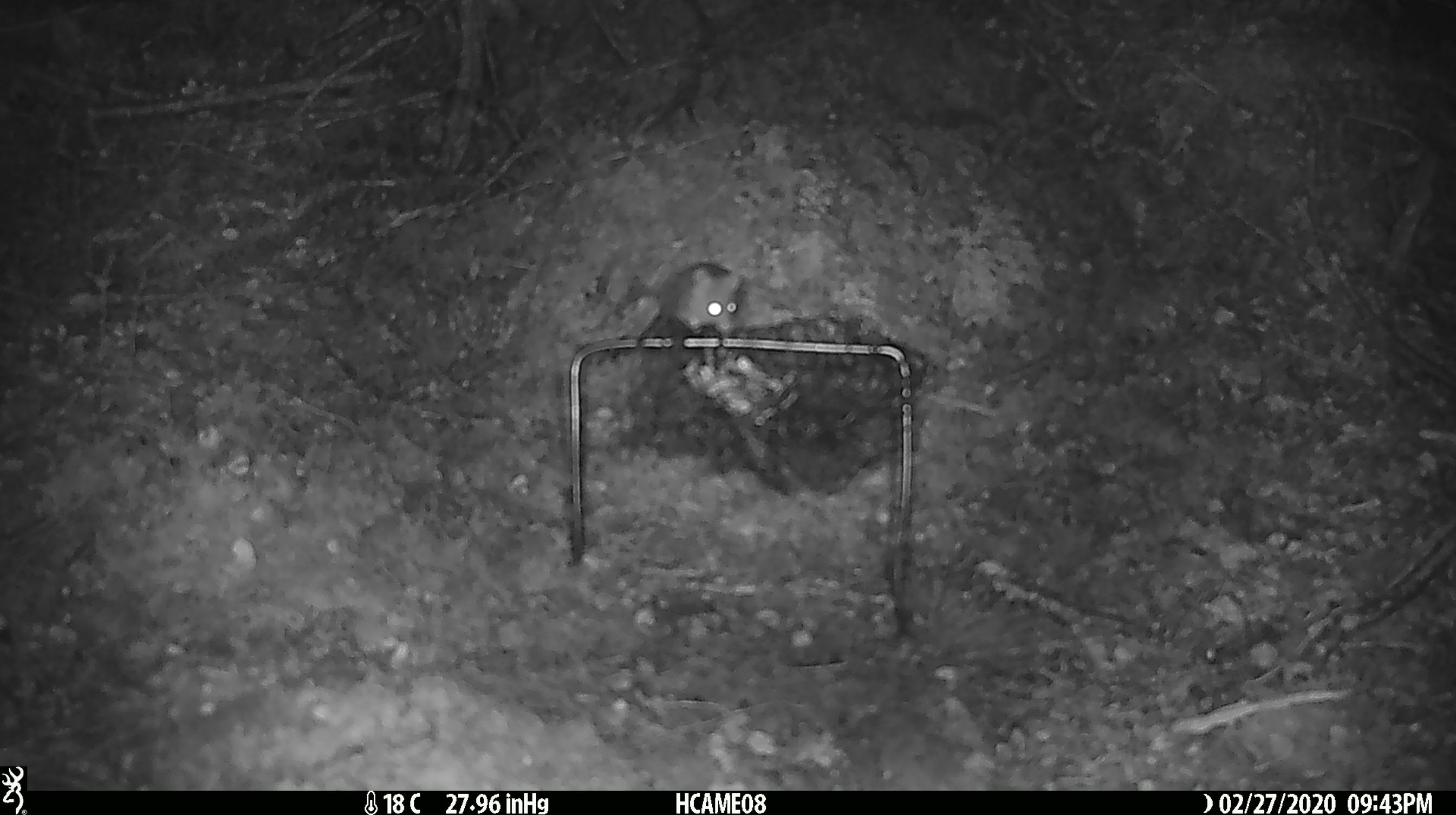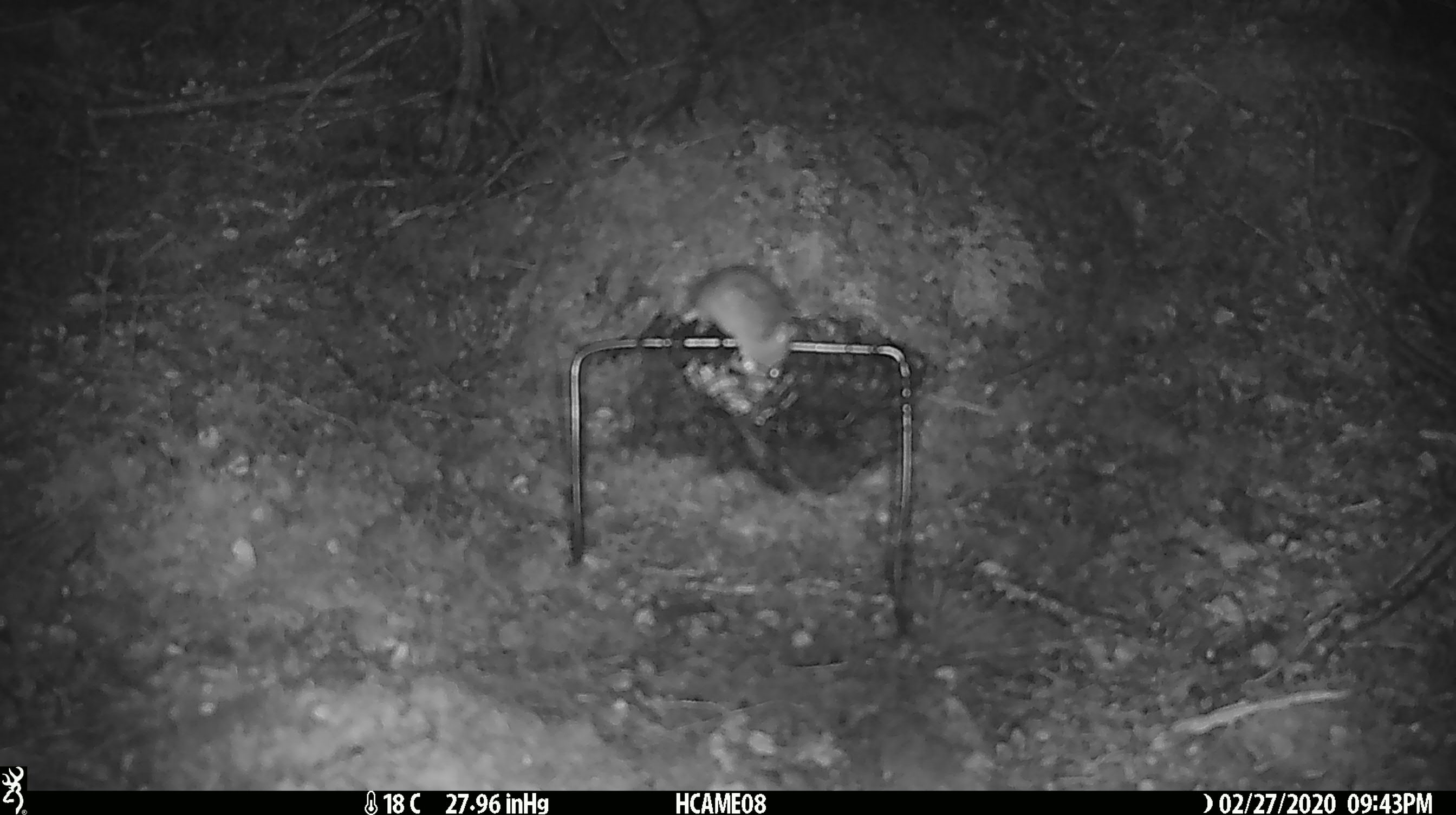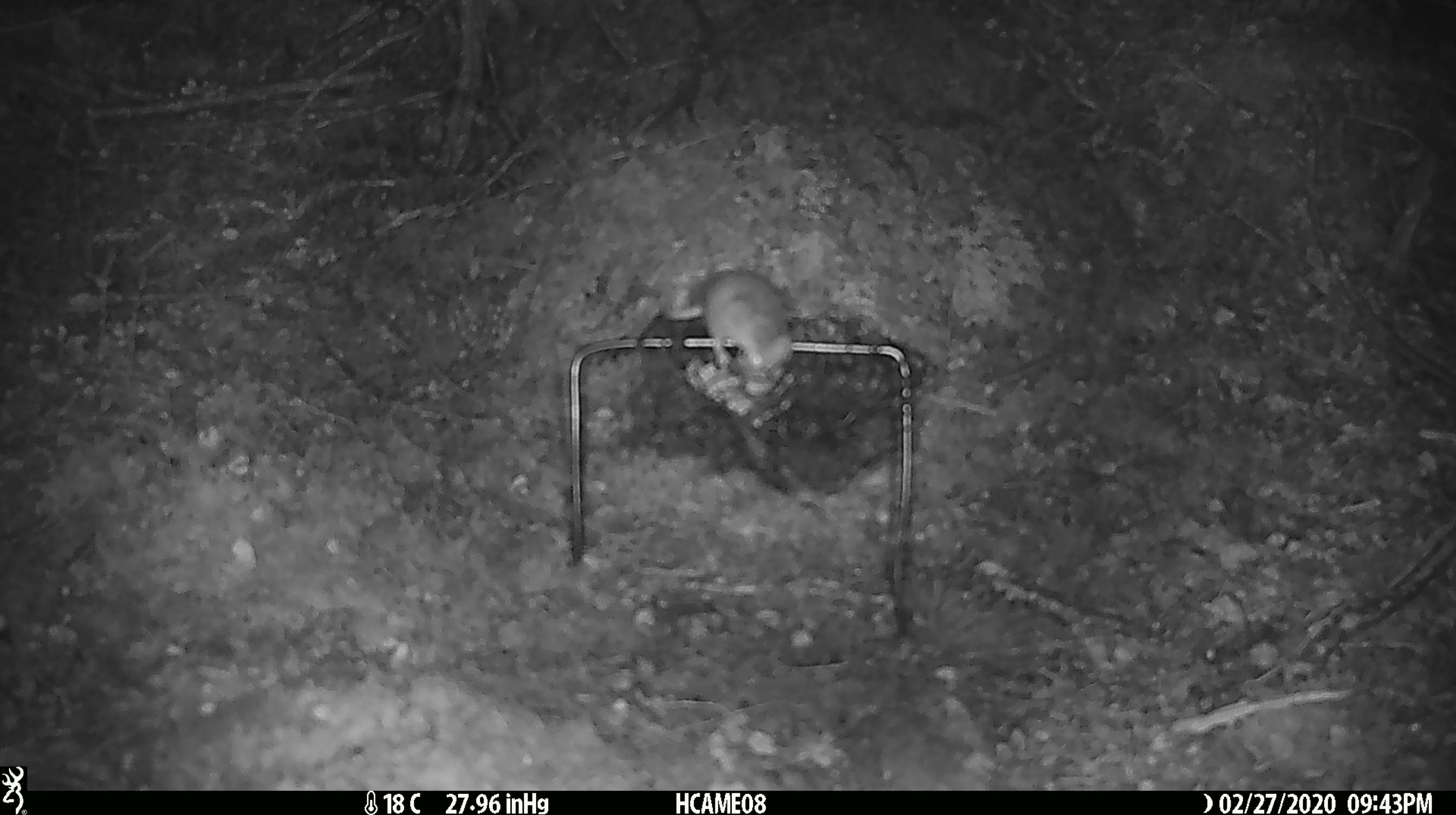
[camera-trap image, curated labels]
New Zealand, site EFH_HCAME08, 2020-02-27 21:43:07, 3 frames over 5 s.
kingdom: Animalia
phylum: Chordata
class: Mammalia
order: Rodentia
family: Muridae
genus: Mus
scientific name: Mus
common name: mouse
Mouse (Mus).